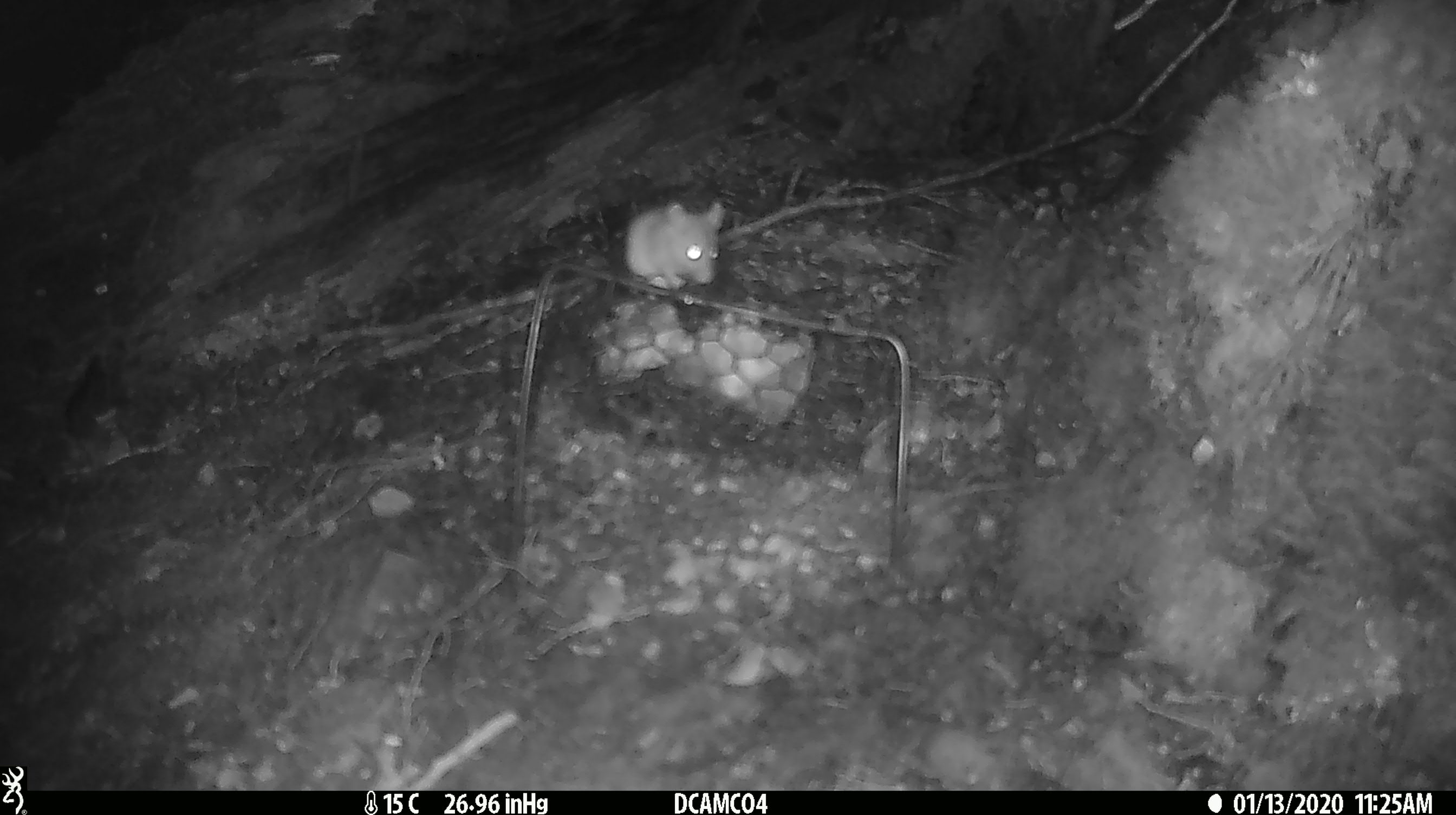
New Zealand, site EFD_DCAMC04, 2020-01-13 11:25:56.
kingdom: Animalia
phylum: Chordata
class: Mammalia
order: Rodentia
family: Muridae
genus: Mus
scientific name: Mus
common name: mouse